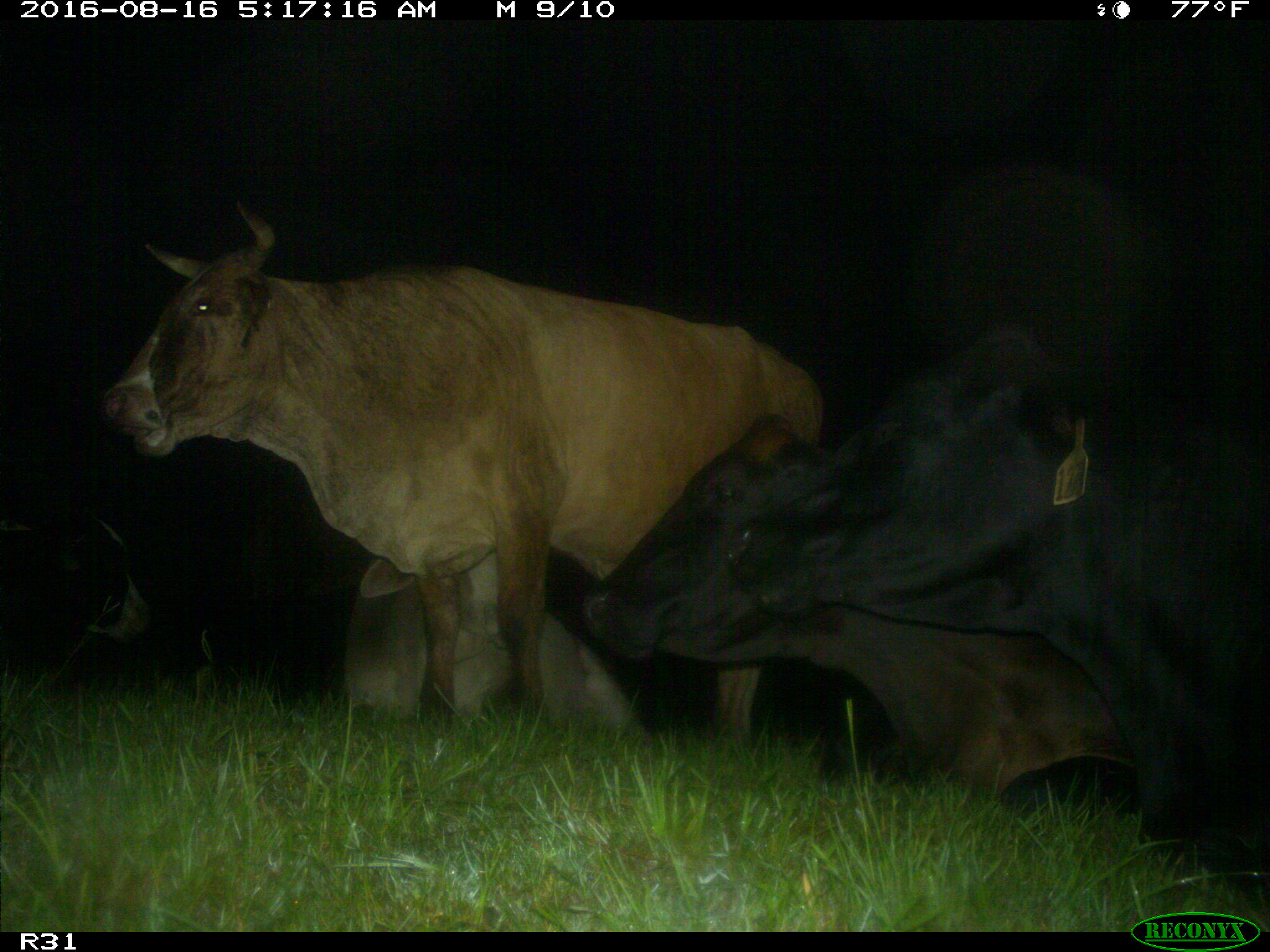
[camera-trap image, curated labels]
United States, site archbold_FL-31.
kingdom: Animalia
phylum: Chordata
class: Mammalia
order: Artiodactyla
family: Bovidae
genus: Bos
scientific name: Bos taurus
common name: domestic cow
Bos taurus (domestic cow).